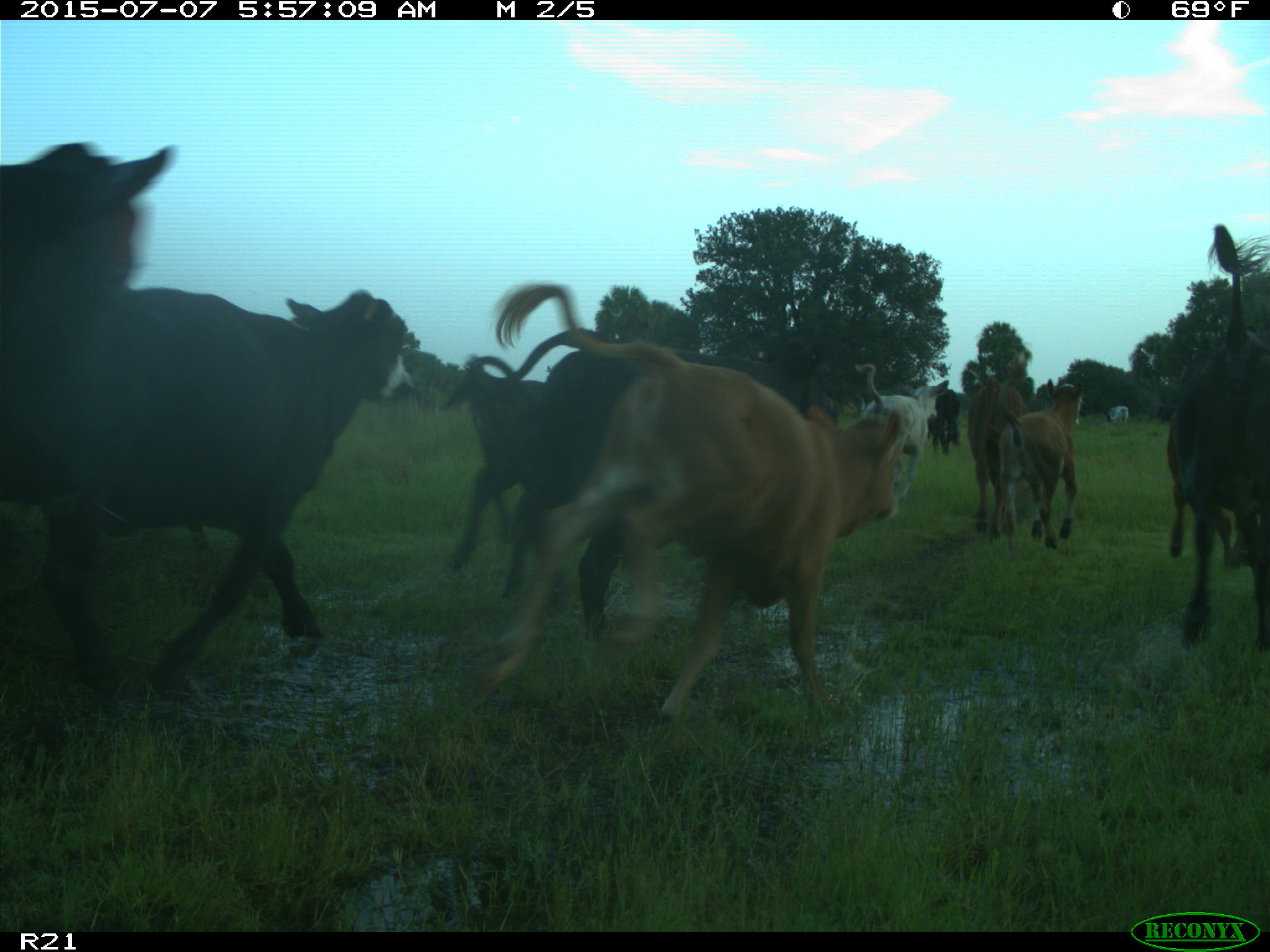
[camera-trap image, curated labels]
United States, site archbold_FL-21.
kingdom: Animalia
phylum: Chordata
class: Mammalia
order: Artiodactyla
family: Bovidae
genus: Bos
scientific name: Bos taurus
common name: domestic cow